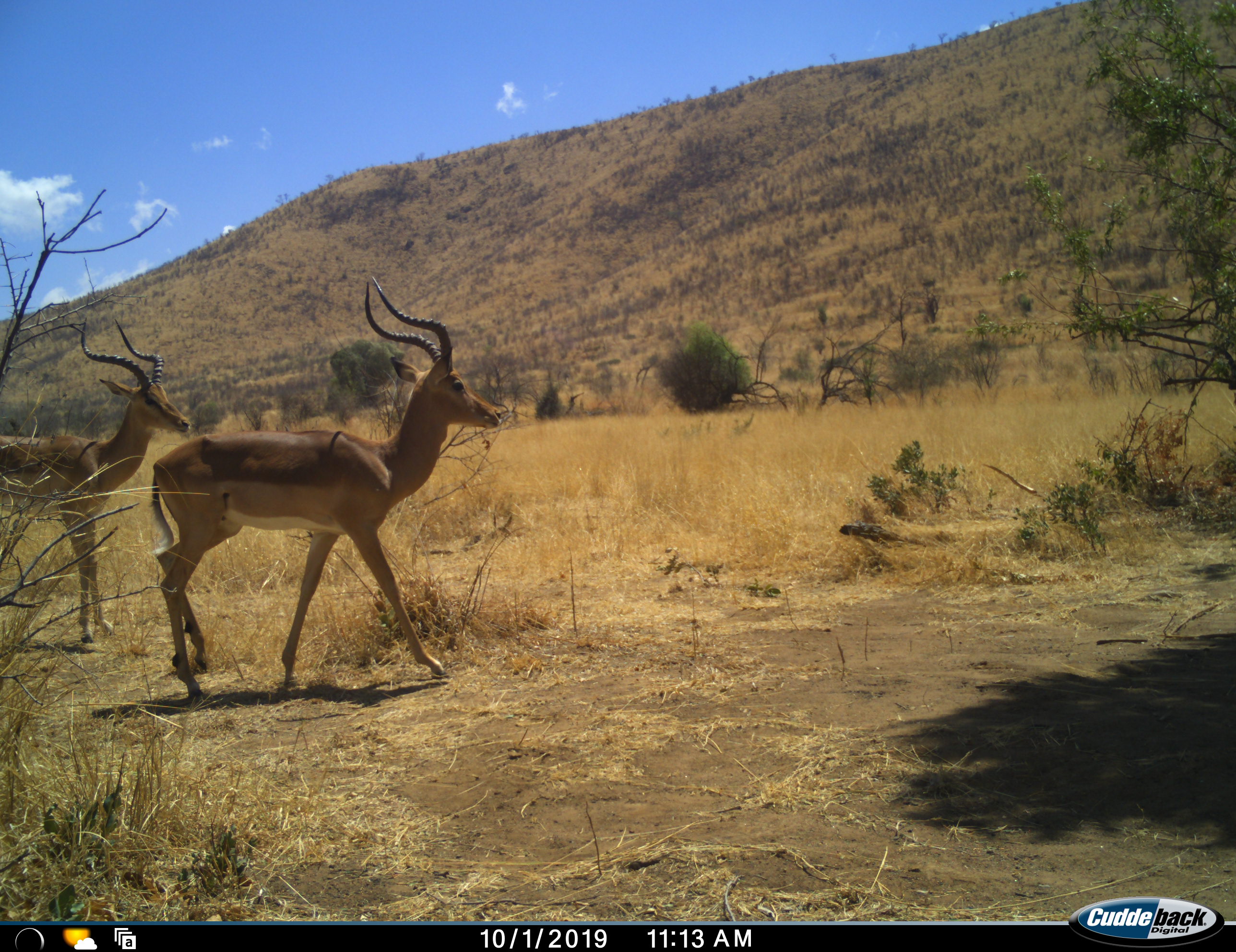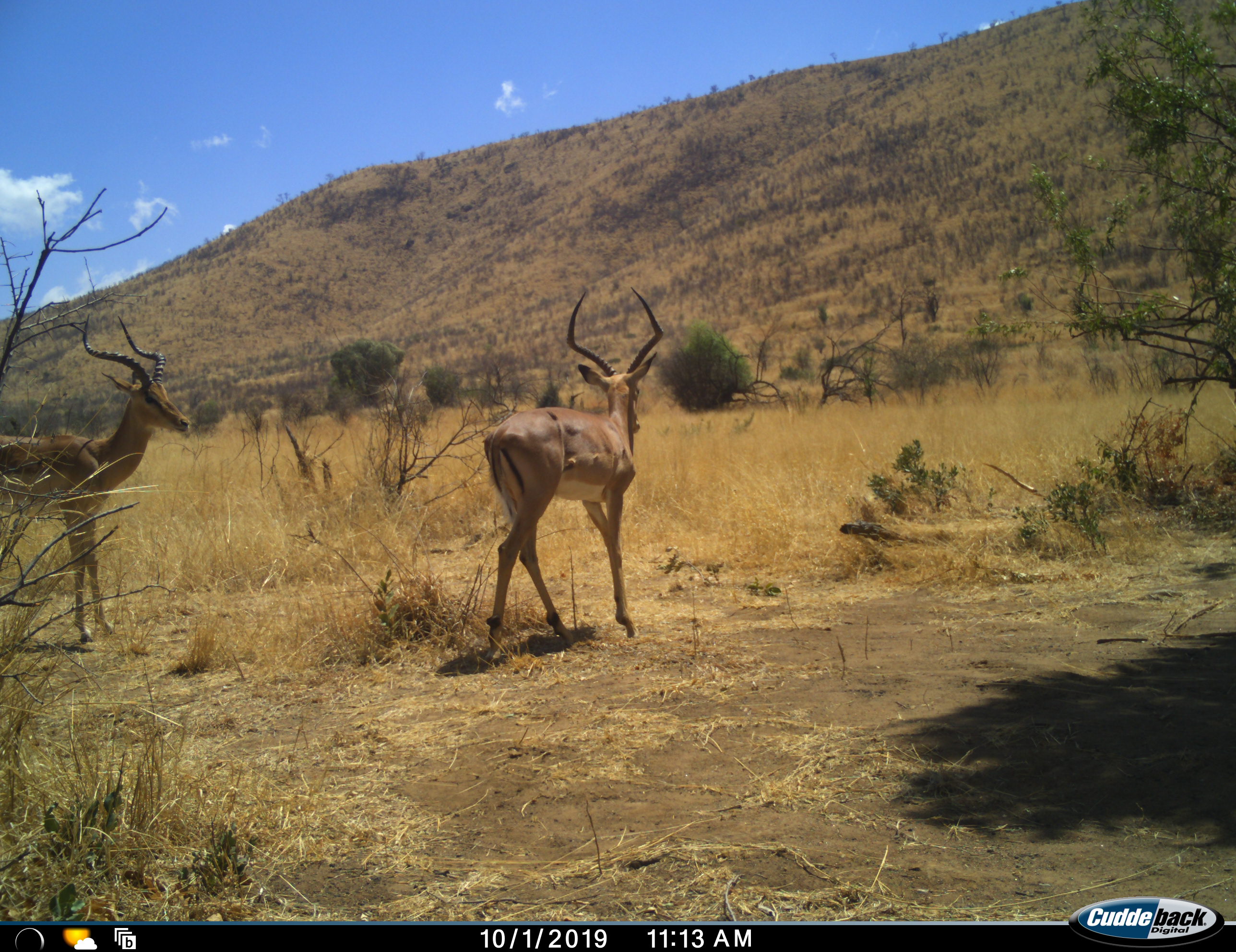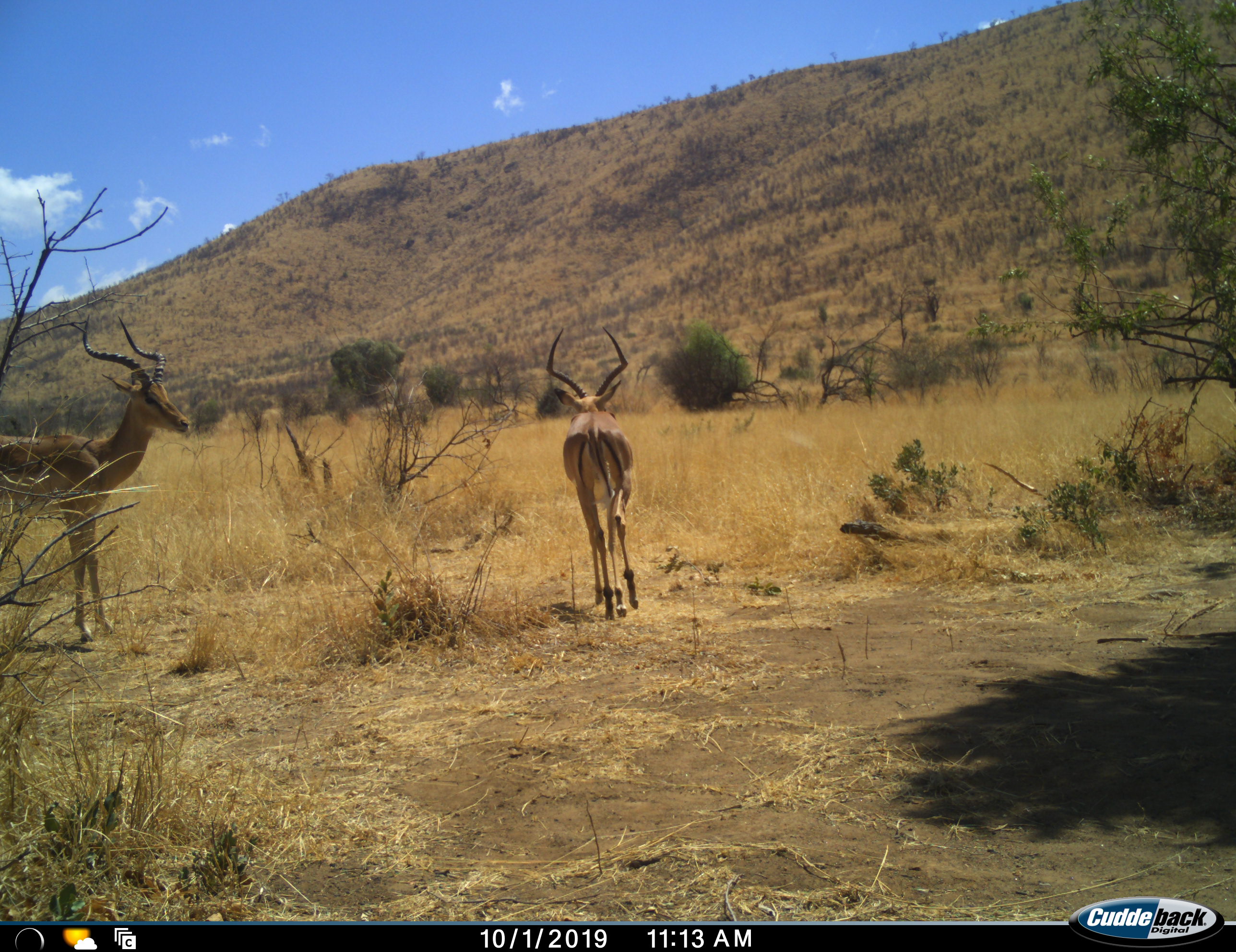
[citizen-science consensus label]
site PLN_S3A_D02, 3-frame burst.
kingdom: Animalia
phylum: Chordata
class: Mammalia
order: Artiodactyla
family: Bovidae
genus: Aepyceros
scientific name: Aepyceros melampus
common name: impala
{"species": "impala (Aepyceros melampus)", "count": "2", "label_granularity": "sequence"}